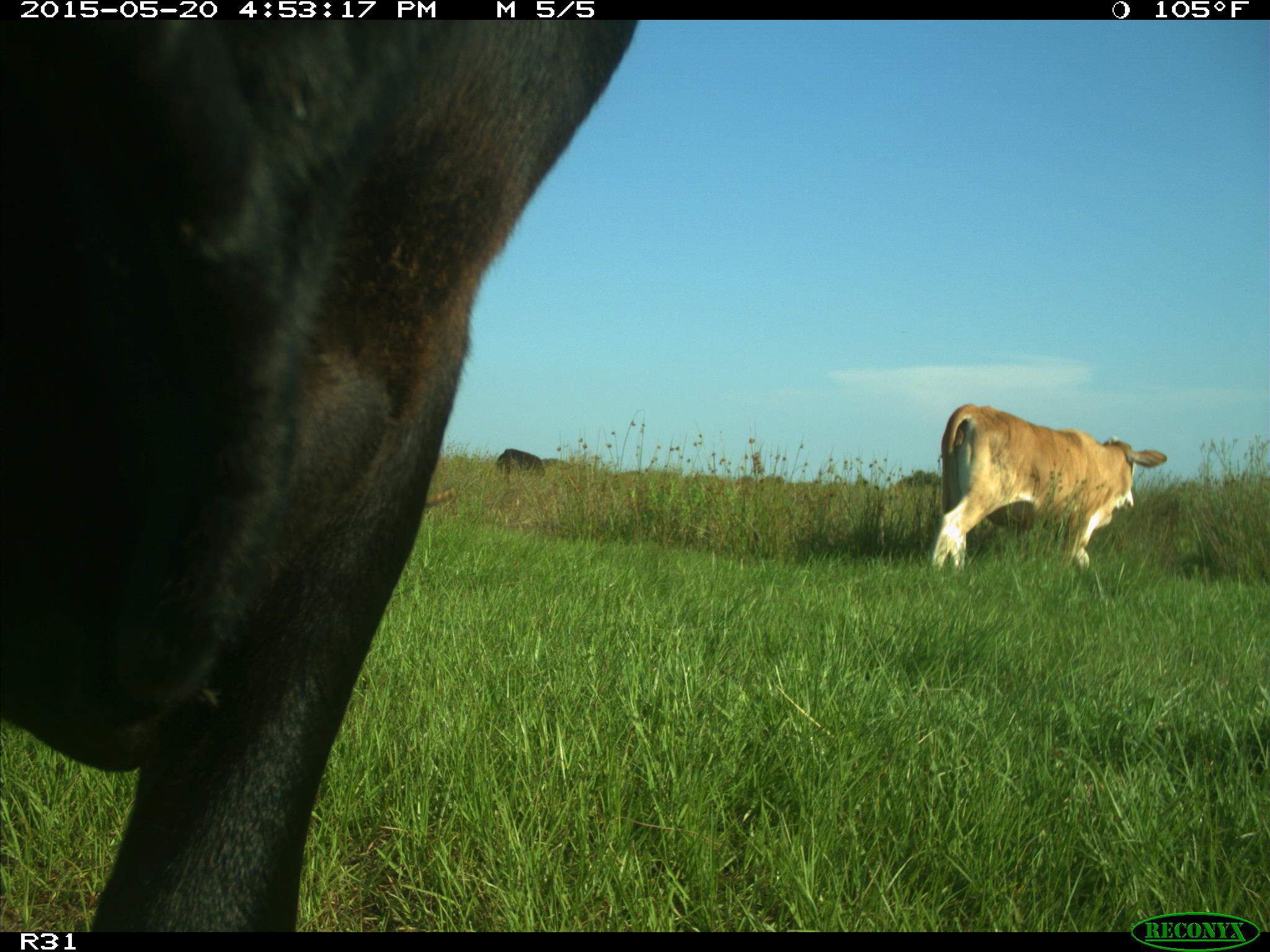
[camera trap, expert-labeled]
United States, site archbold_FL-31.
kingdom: Animalia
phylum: Chordata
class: Mammalia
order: Artiodactyla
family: Bovidae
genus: Bos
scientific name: Bos taurus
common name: domestic cow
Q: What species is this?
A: Bos taurus (domestic cow).